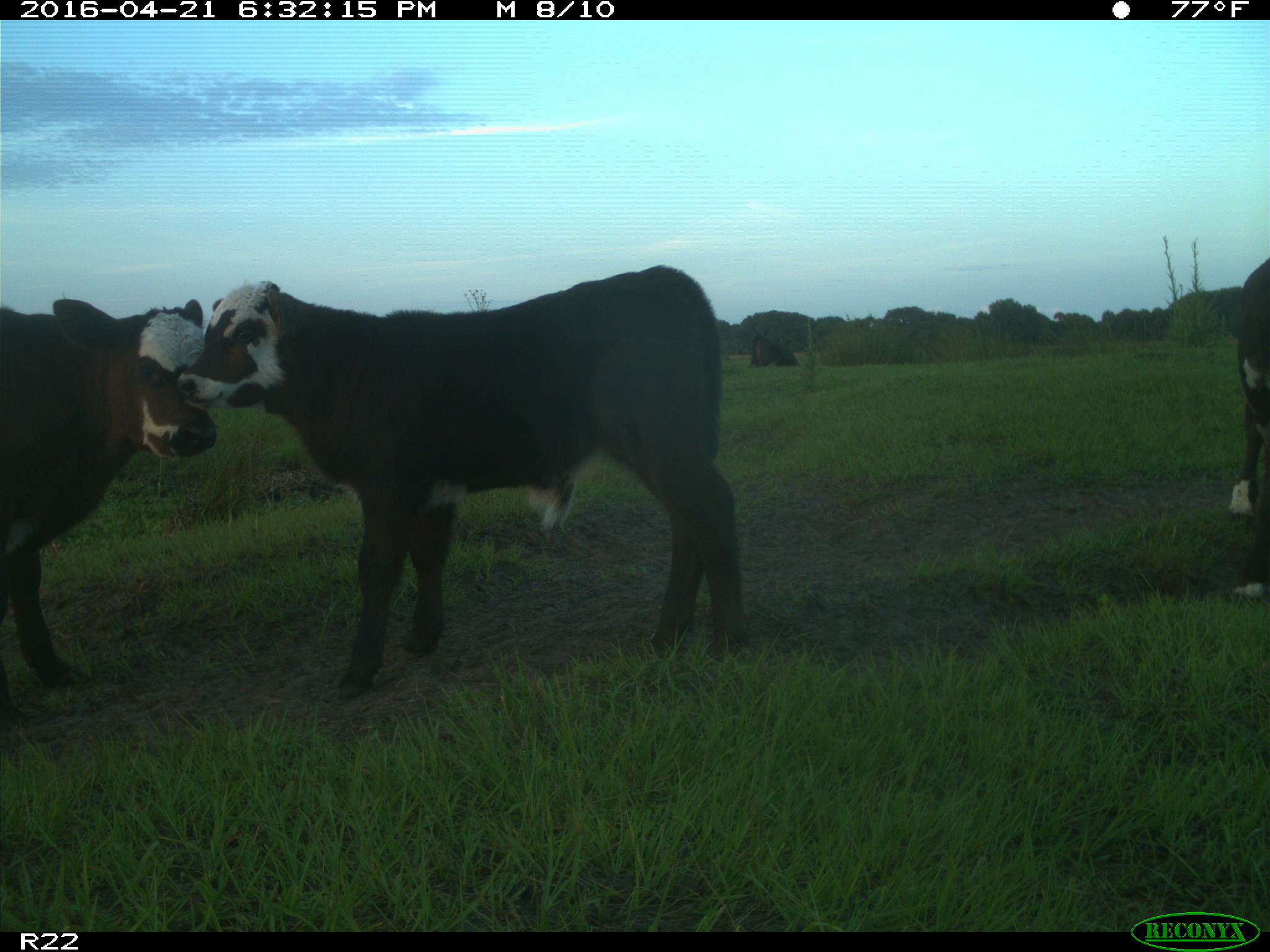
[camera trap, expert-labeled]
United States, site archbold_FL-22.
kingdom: Animalia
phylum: Chordata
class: Mammalia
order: Artiodactyla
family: Bovidae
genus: Bos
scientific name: Bos taurus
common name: domestic cow